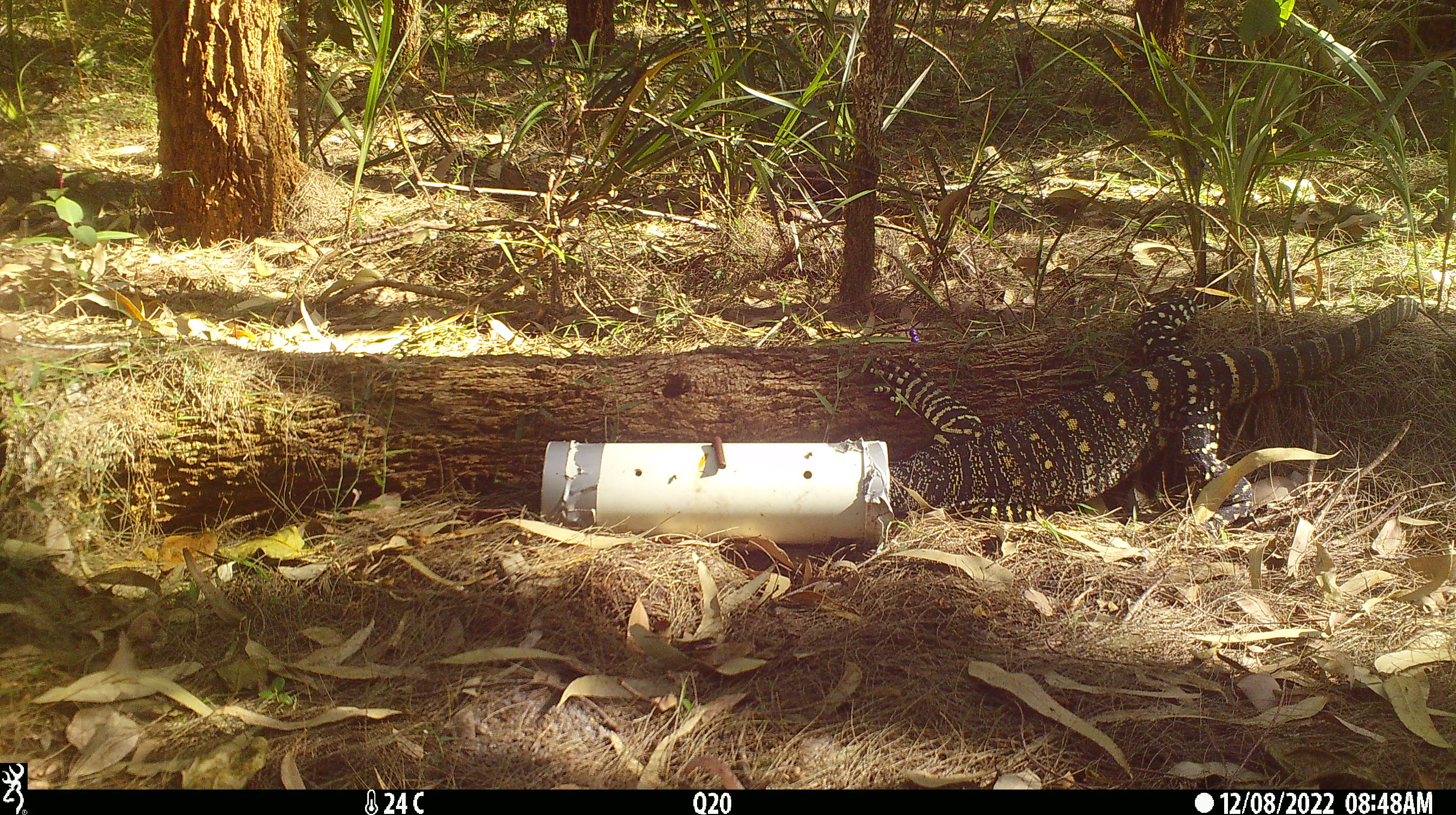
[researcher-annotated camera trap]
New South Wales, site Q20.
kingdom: Animalia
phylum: Chordata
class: Reptilia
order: Squamata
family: Varanidae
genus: Varanus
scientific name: Varanus varius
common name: lace monitor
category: goanna